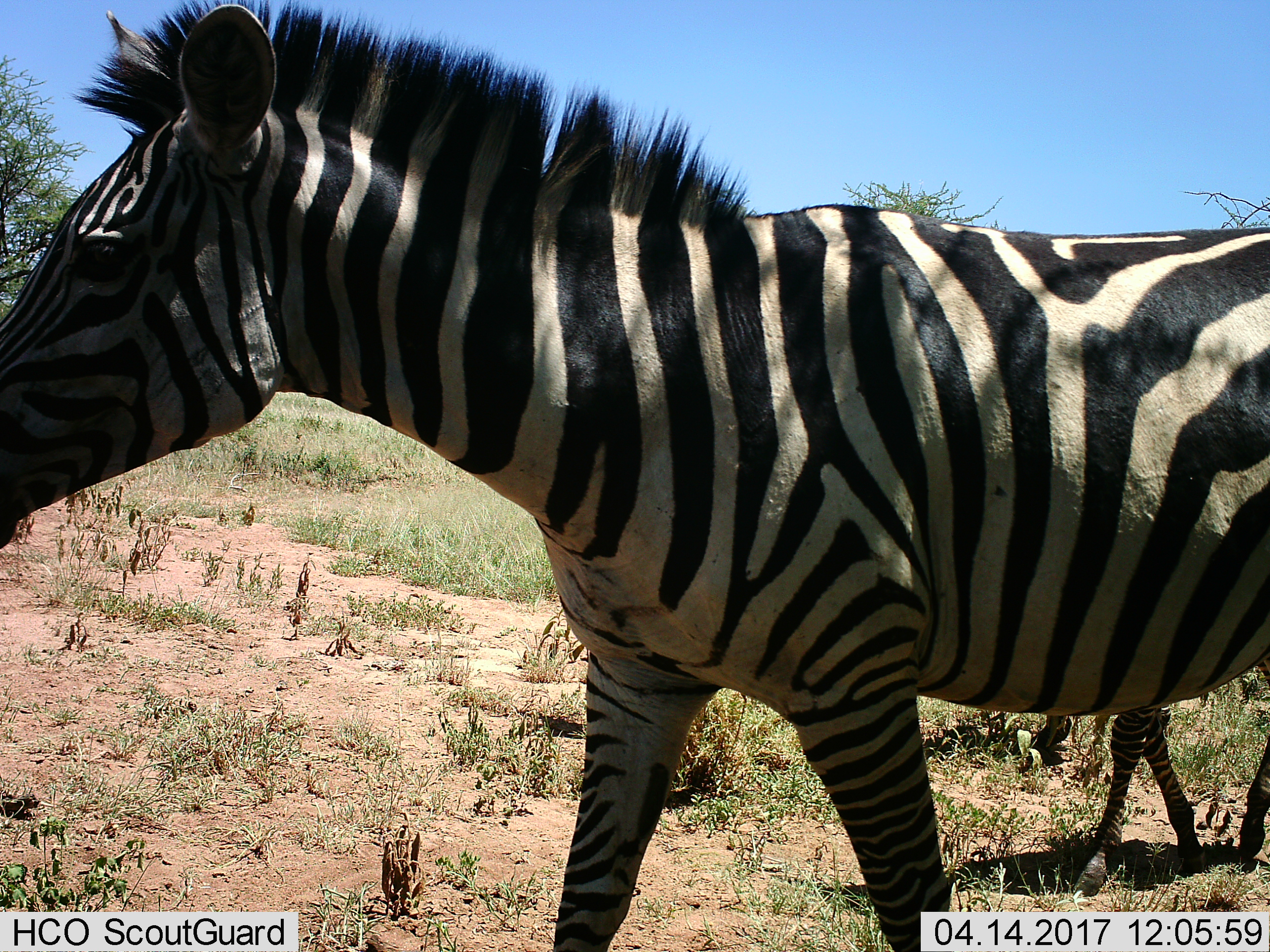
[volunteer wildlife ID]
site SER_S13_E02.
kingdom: Animalia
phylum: Chordata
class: Mammalia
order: Perissodactyla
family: Equidae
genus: Equus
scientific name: Equus quagga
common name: plains zebra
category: zebraplains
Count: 2.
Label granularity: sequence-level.